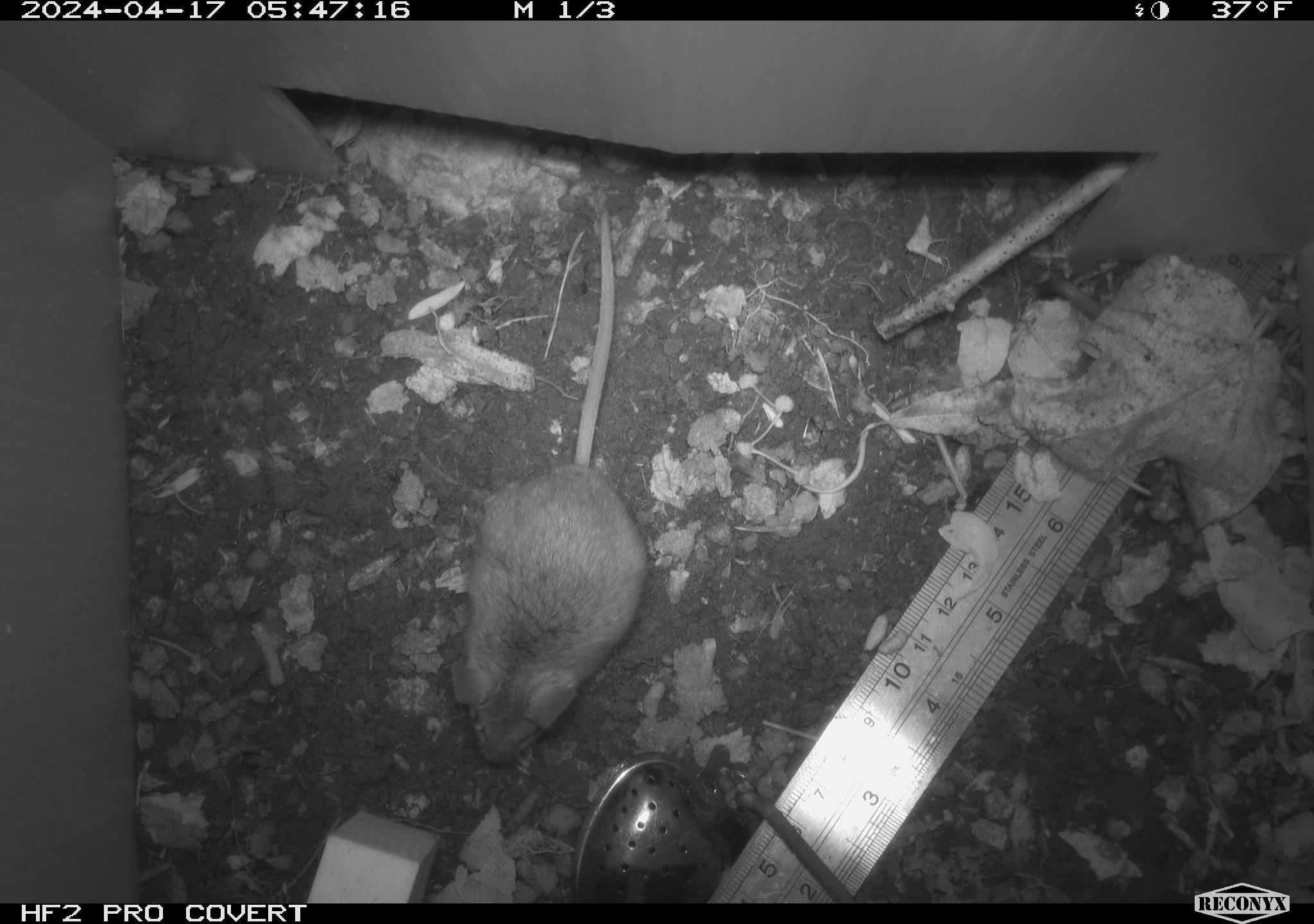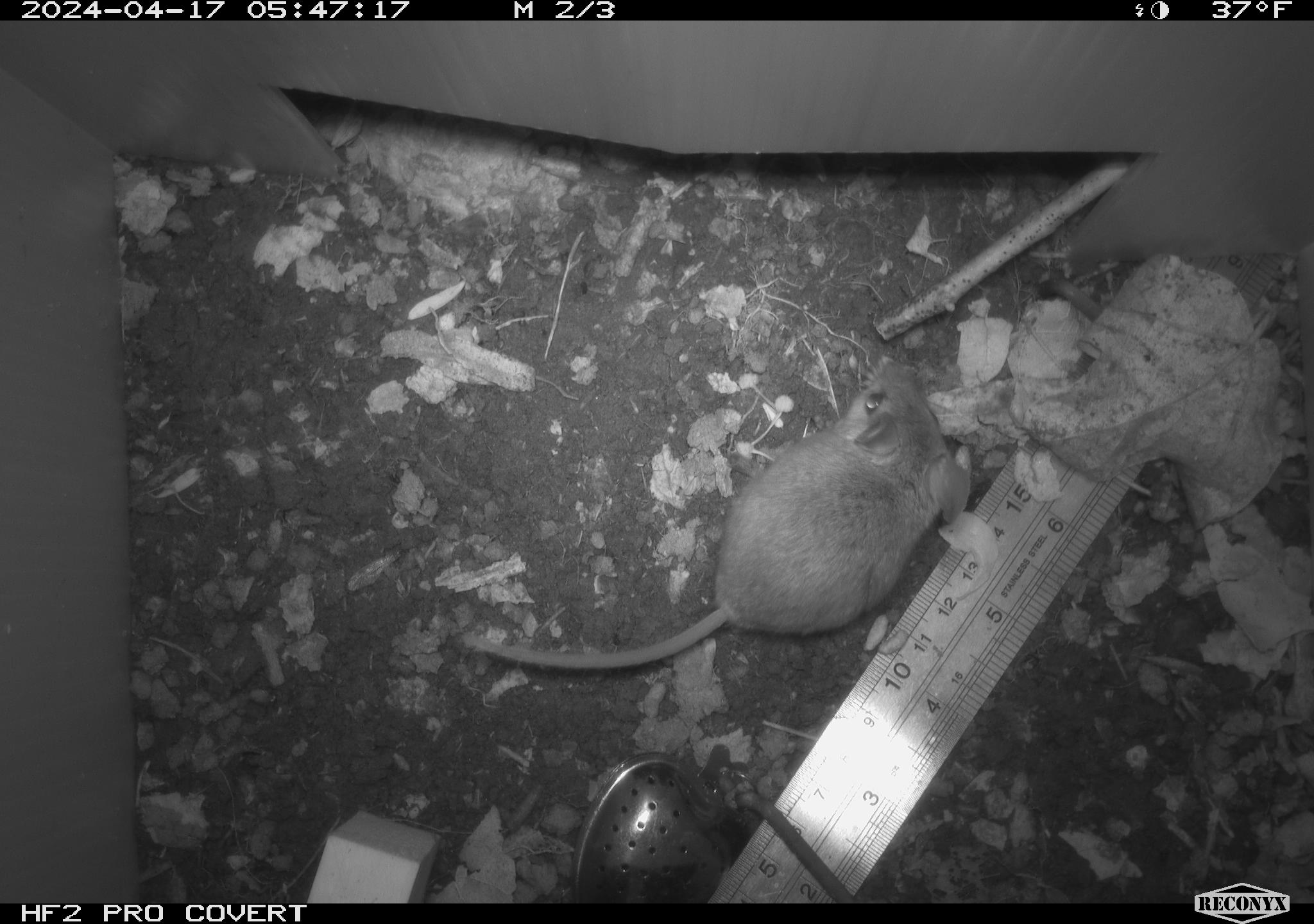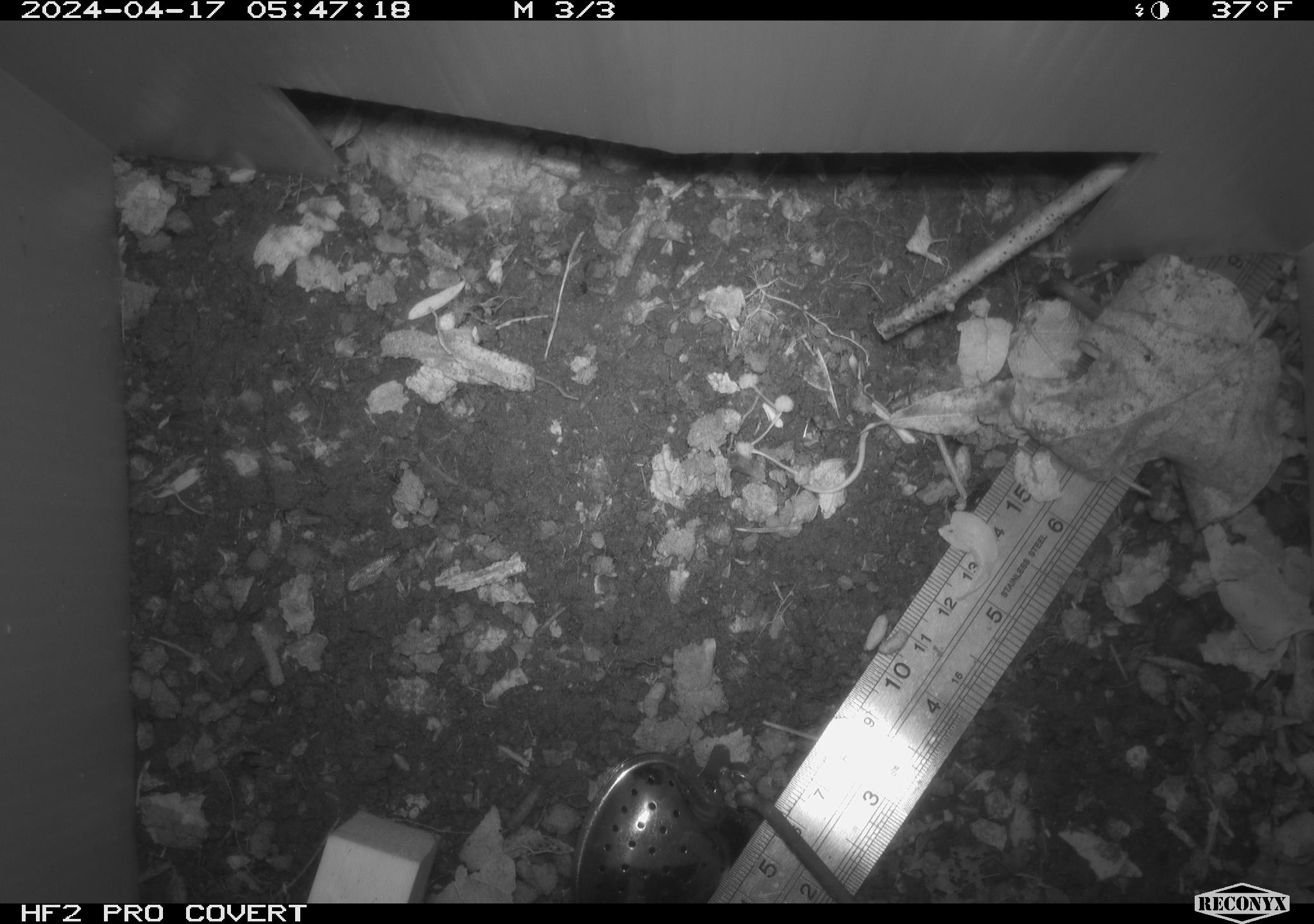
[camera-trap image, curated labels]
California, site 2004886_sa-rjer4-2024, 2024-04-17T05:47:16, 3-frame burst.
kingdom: Animalia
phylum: Chordata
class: Mammalia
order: Rodentia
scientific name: Rodentia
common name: mouse species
Mouse species (Rodentia).